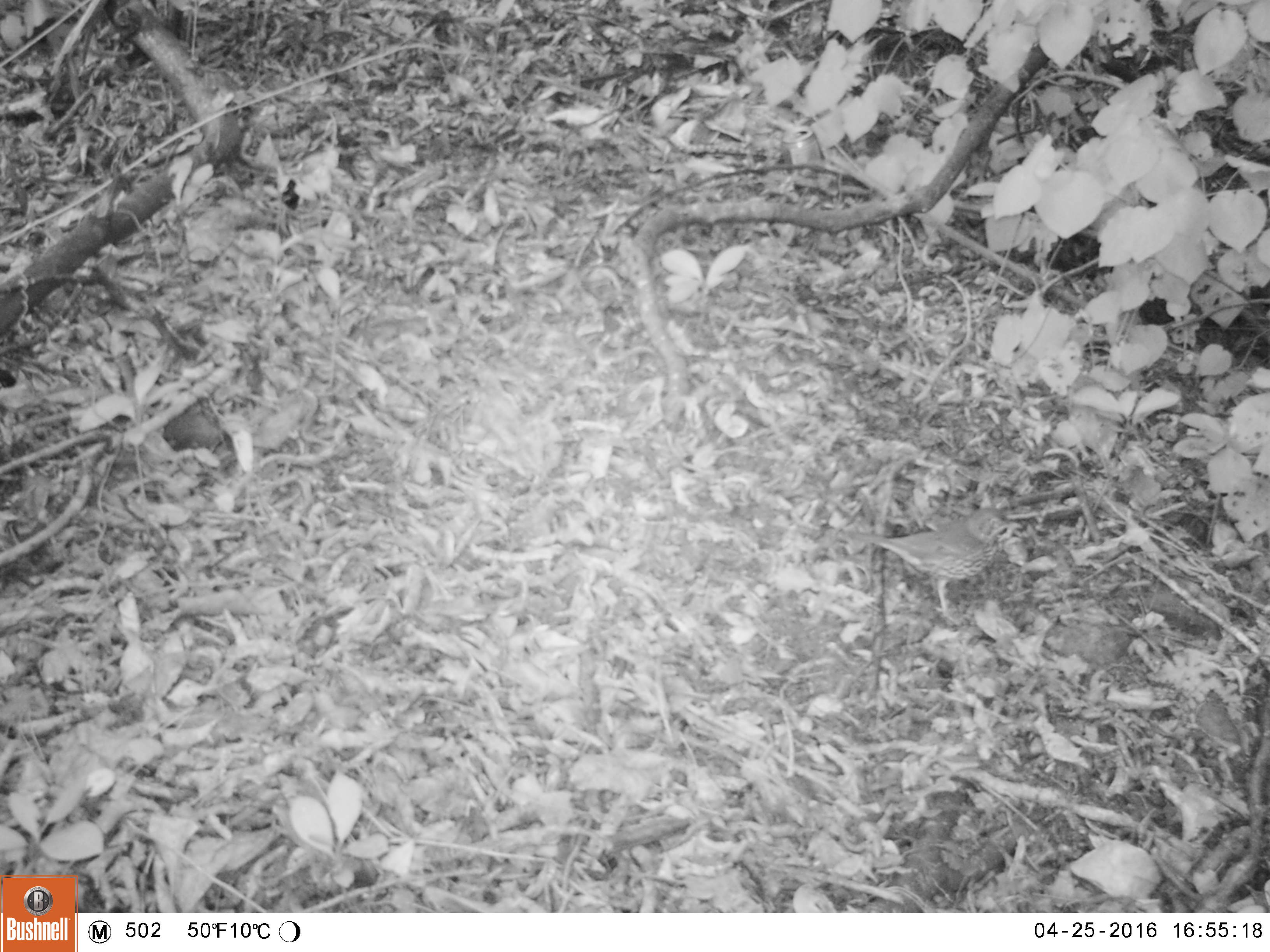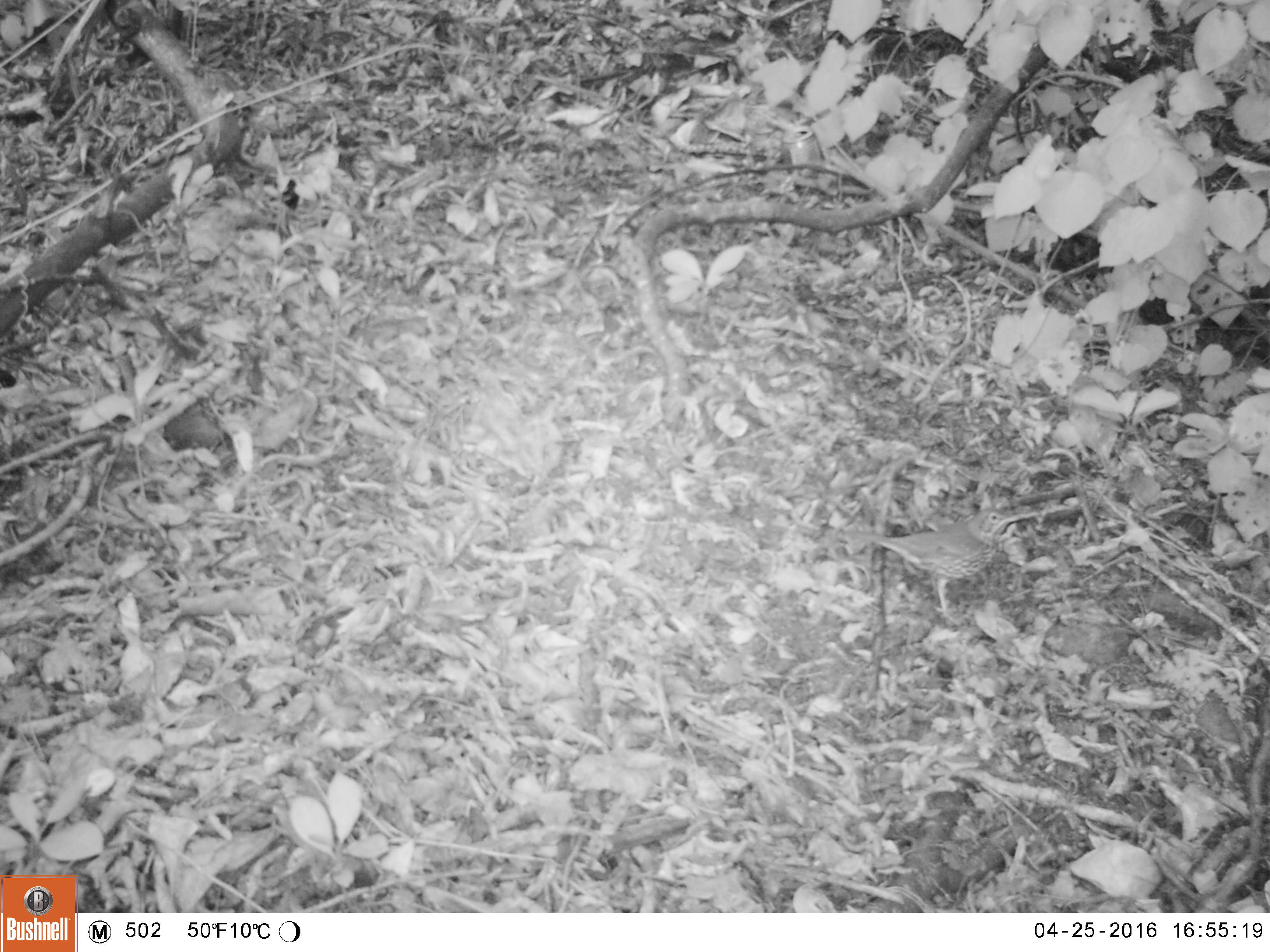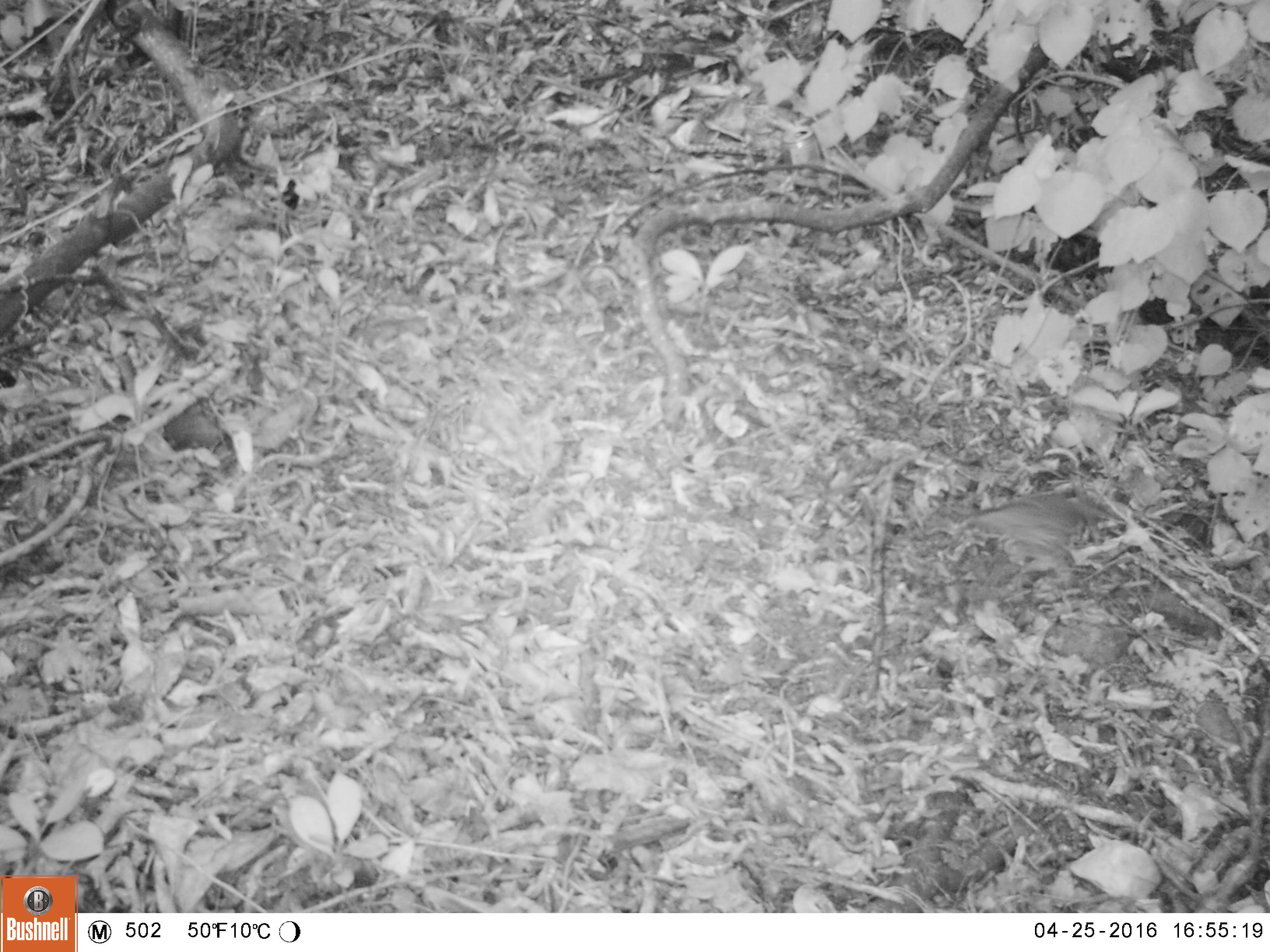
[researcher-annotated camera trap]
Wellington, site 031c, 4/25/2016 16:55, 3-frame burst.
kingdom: Animalia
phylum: Chordata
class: Aves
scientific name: Aves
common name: bird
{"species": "bird (Aves)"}